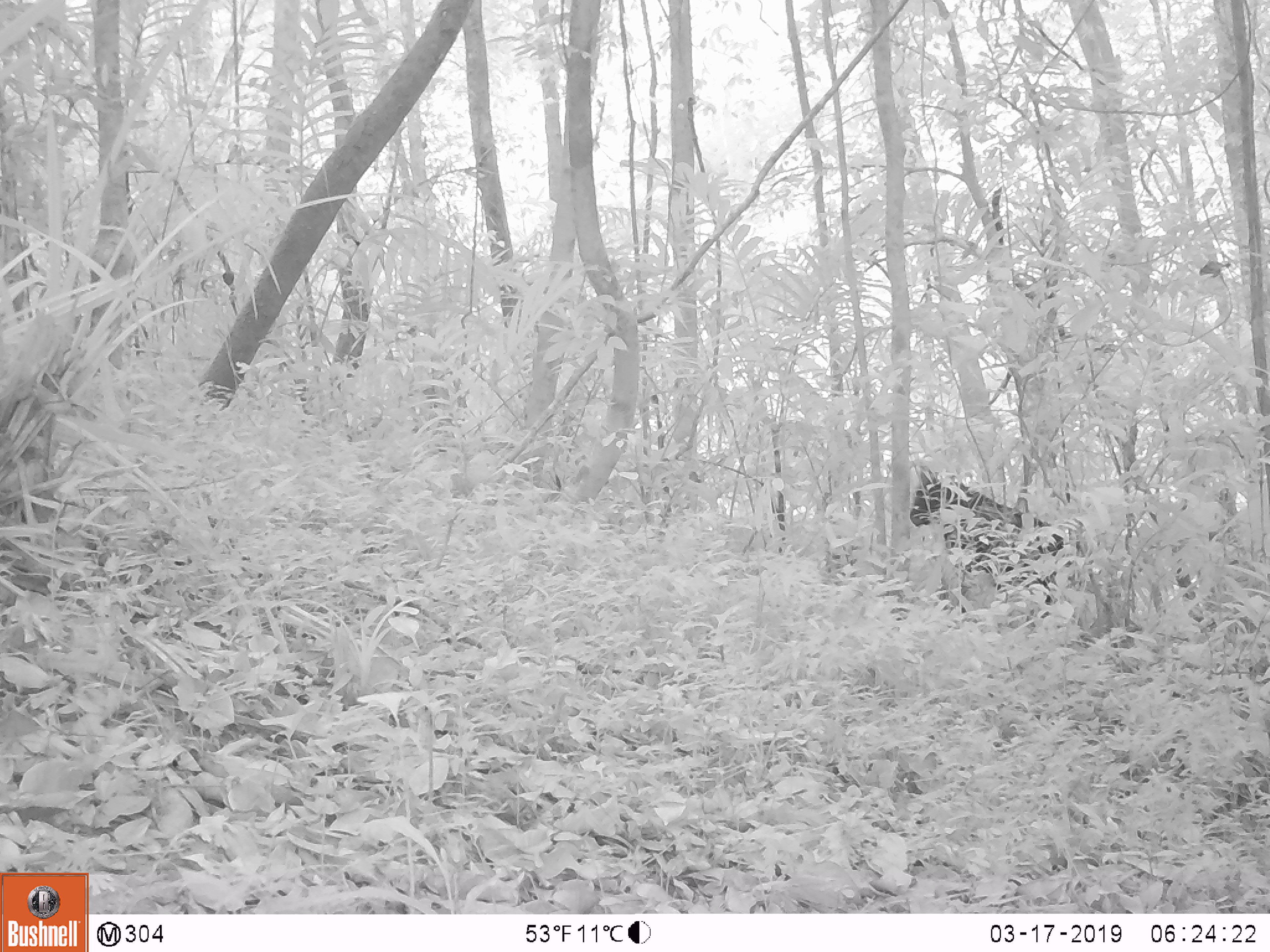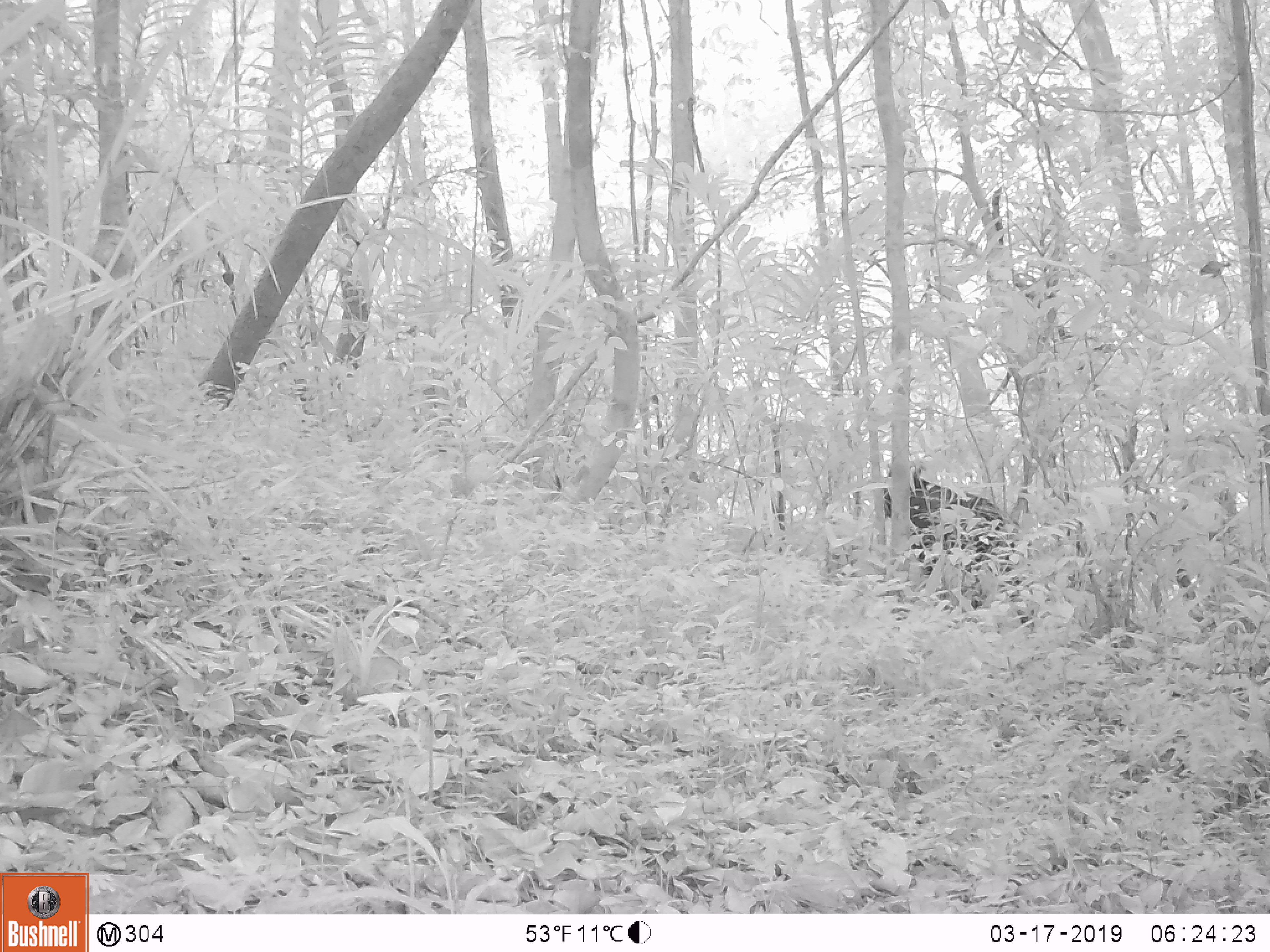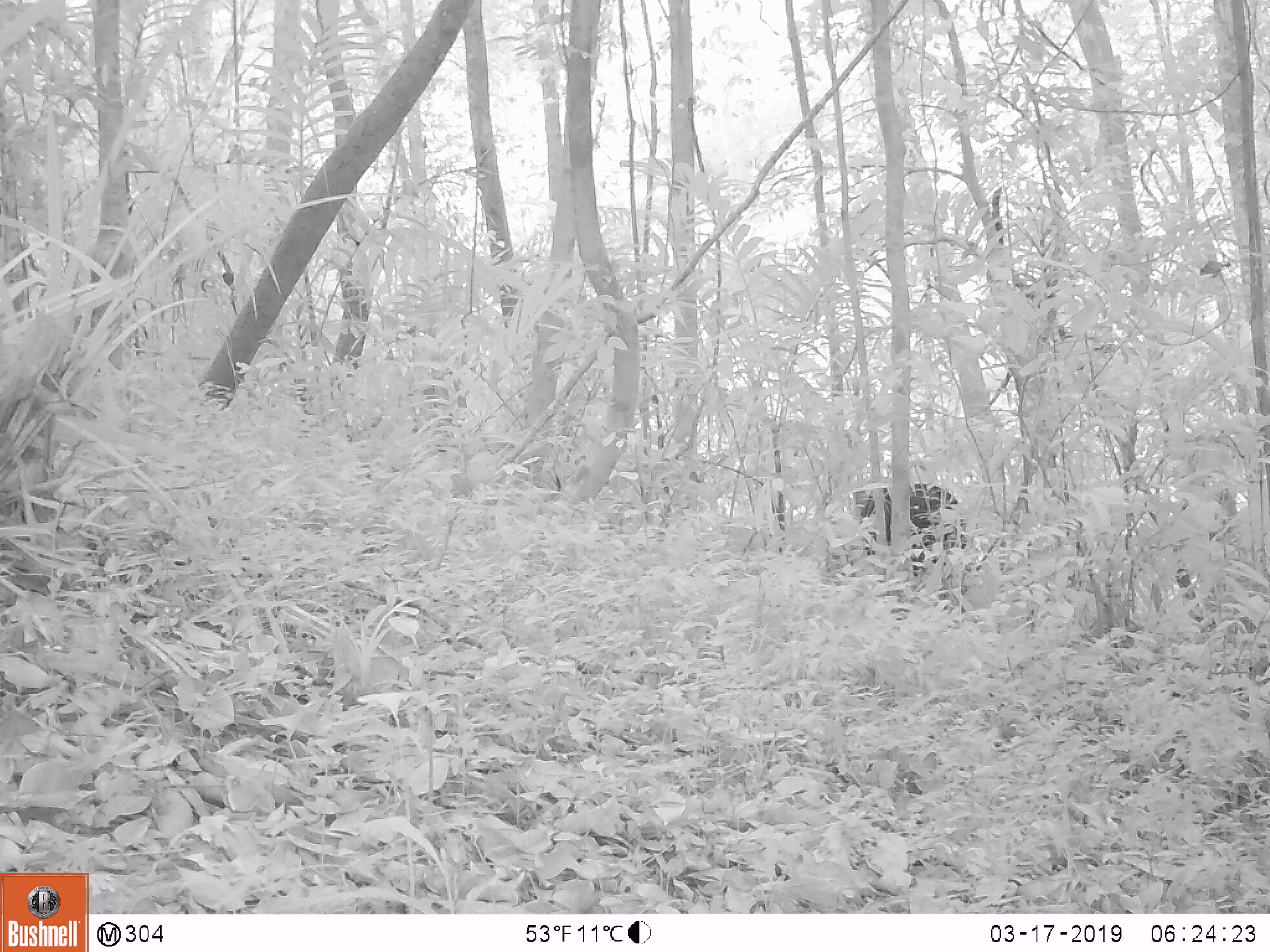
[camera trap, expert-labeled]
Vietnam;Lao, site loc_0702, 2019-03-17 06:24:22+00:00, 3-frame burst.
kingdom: Animalia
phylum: Chordata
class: Mammalia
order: Artiodactyla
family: Bovidae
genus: Capricornis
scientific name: Capricornis sumatraensis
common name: chinese serow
Chinese serow (Capricornis sumatraensis). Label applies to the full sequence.